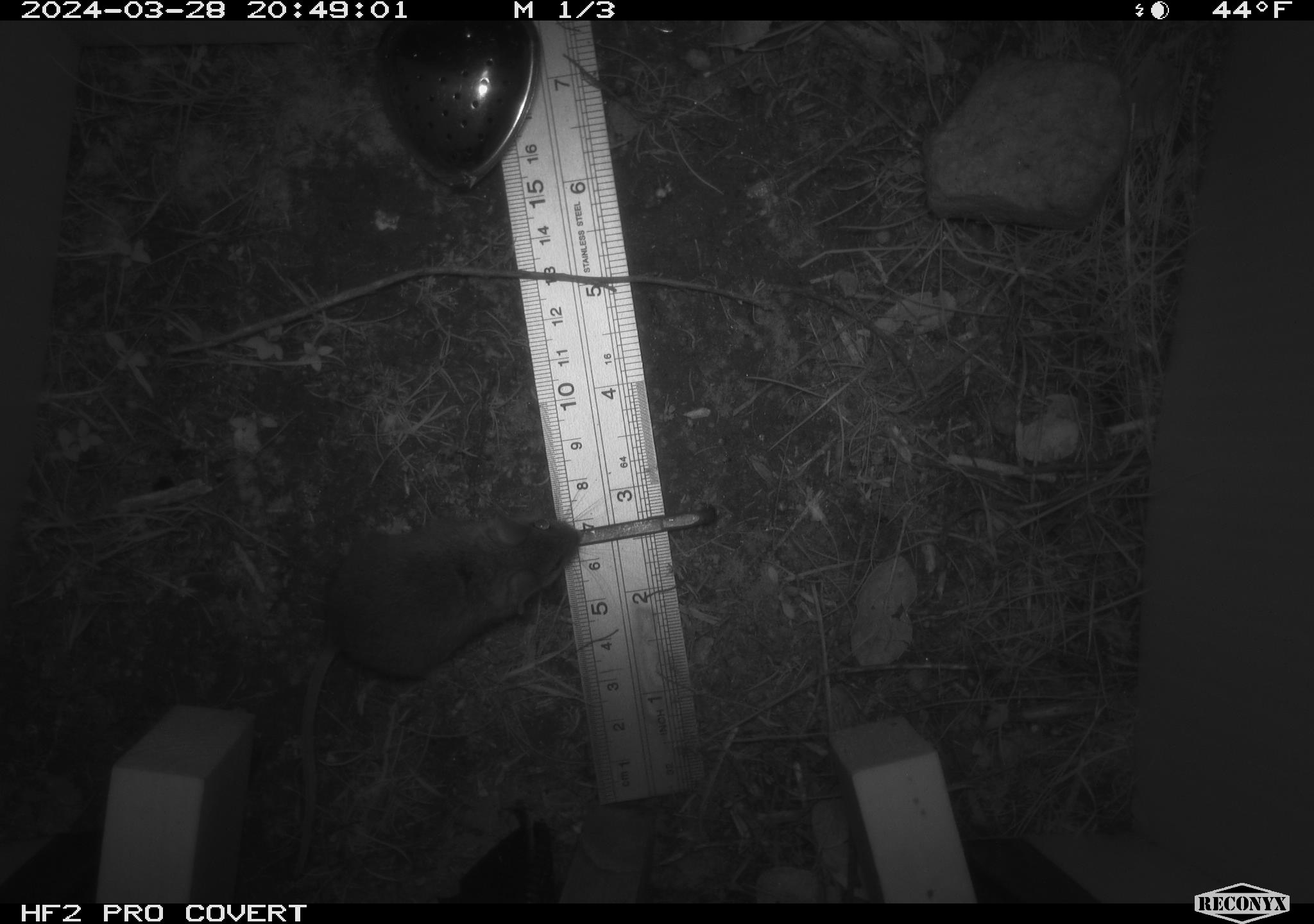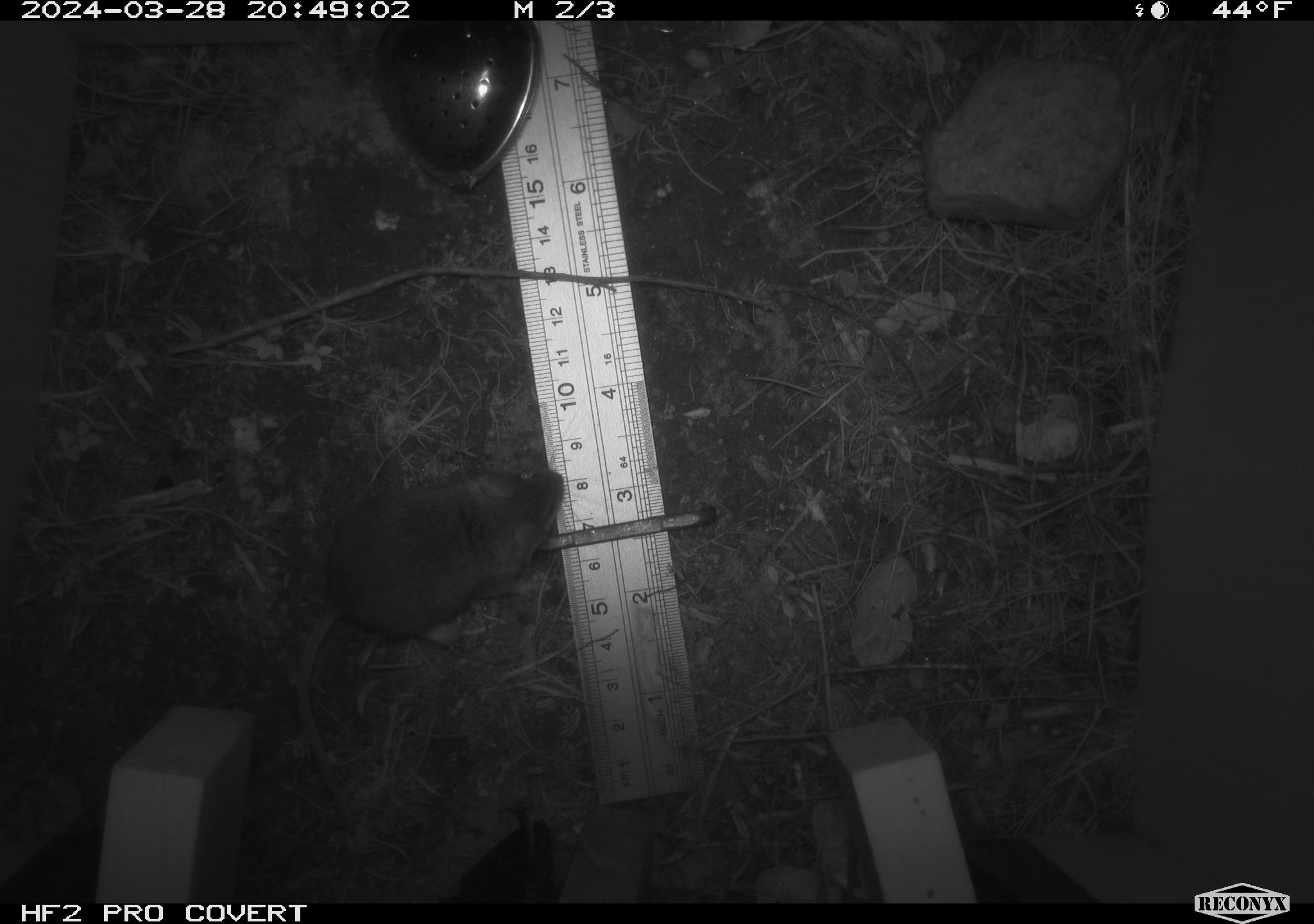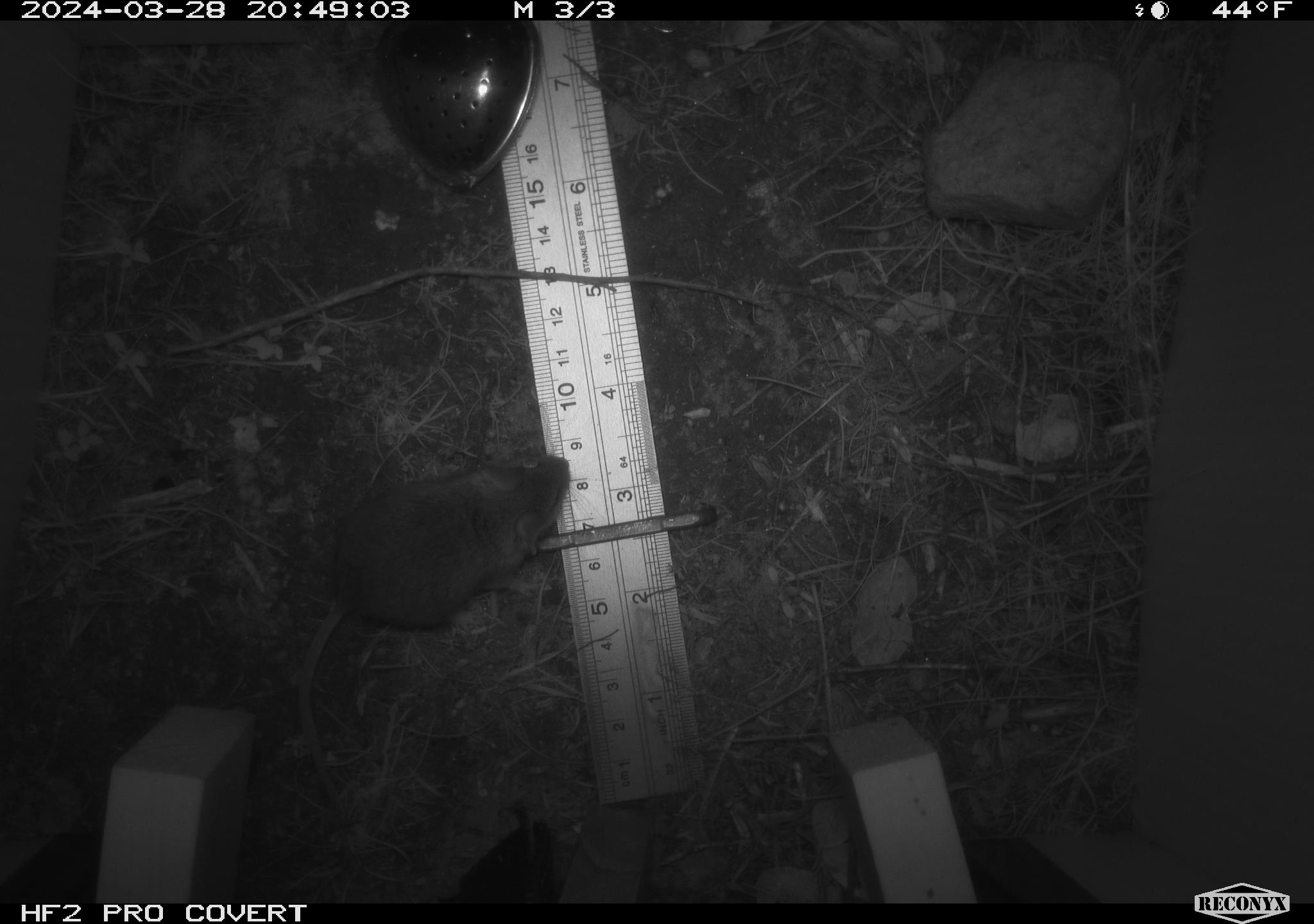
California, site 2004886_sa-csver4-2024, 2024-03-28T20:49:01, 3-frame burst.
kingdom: Animalia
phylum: Chordata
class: Mammalia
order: Rodentia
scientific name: Rodentia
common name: mouse species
Mouse species (Rodentia).